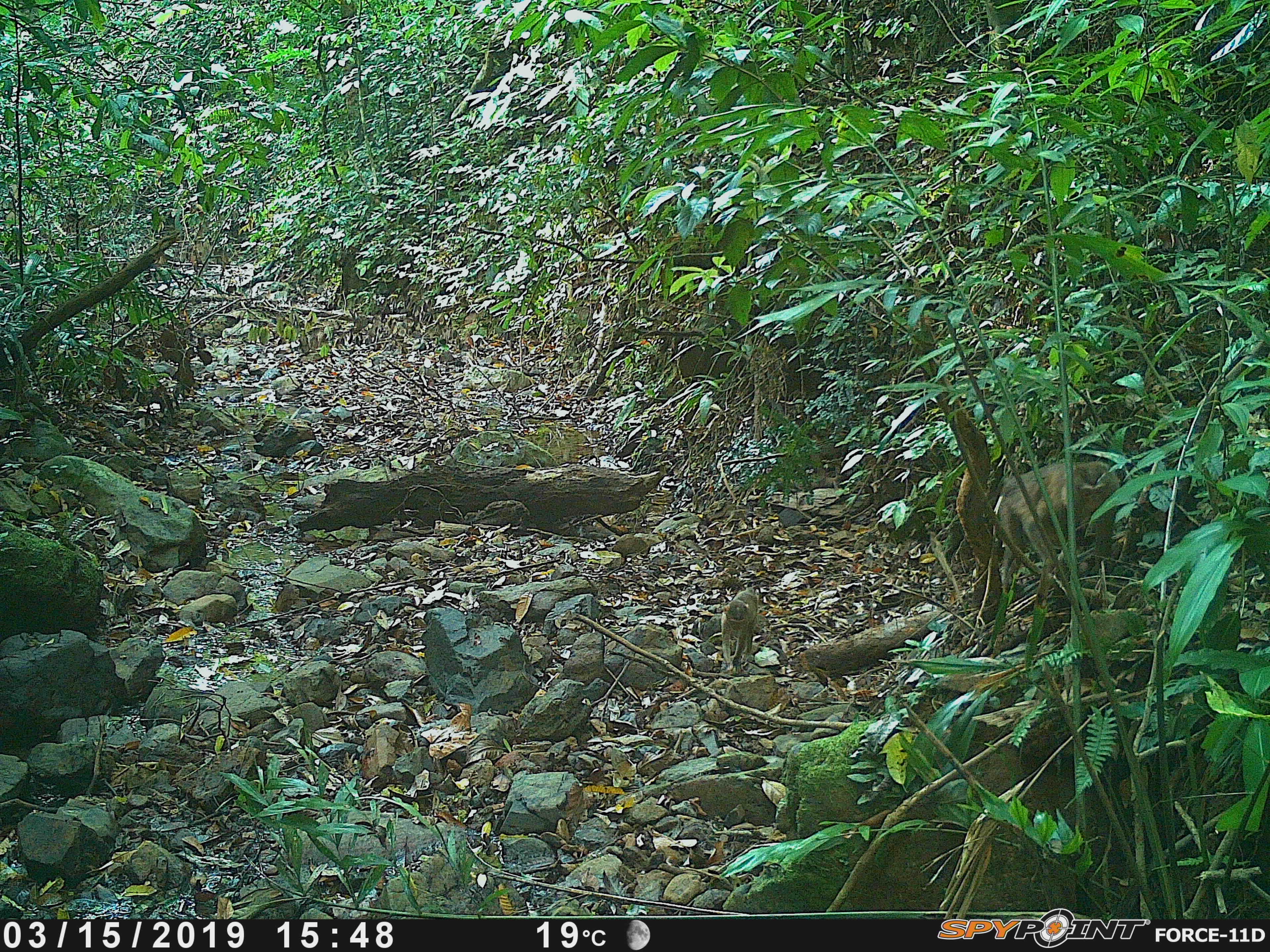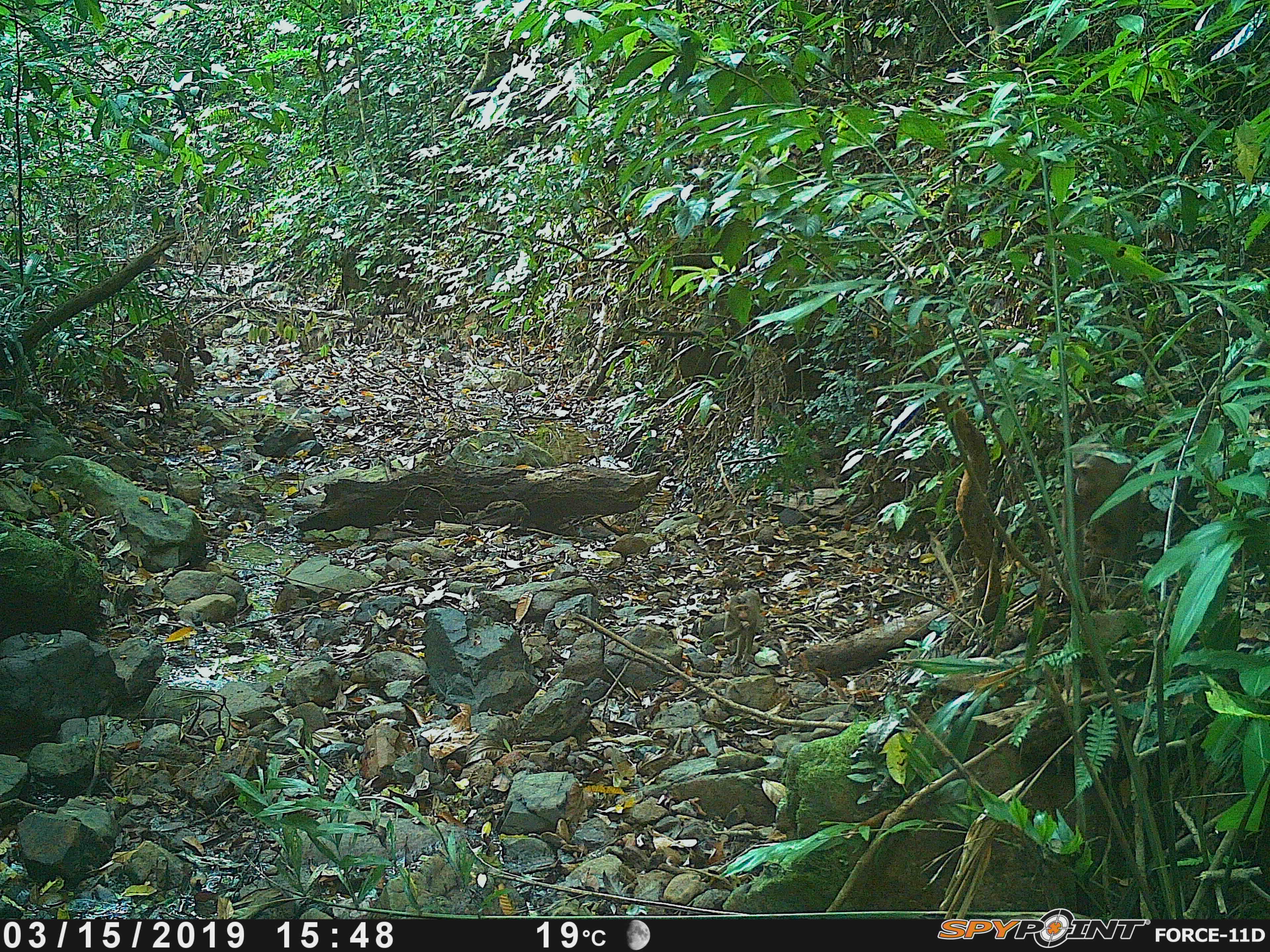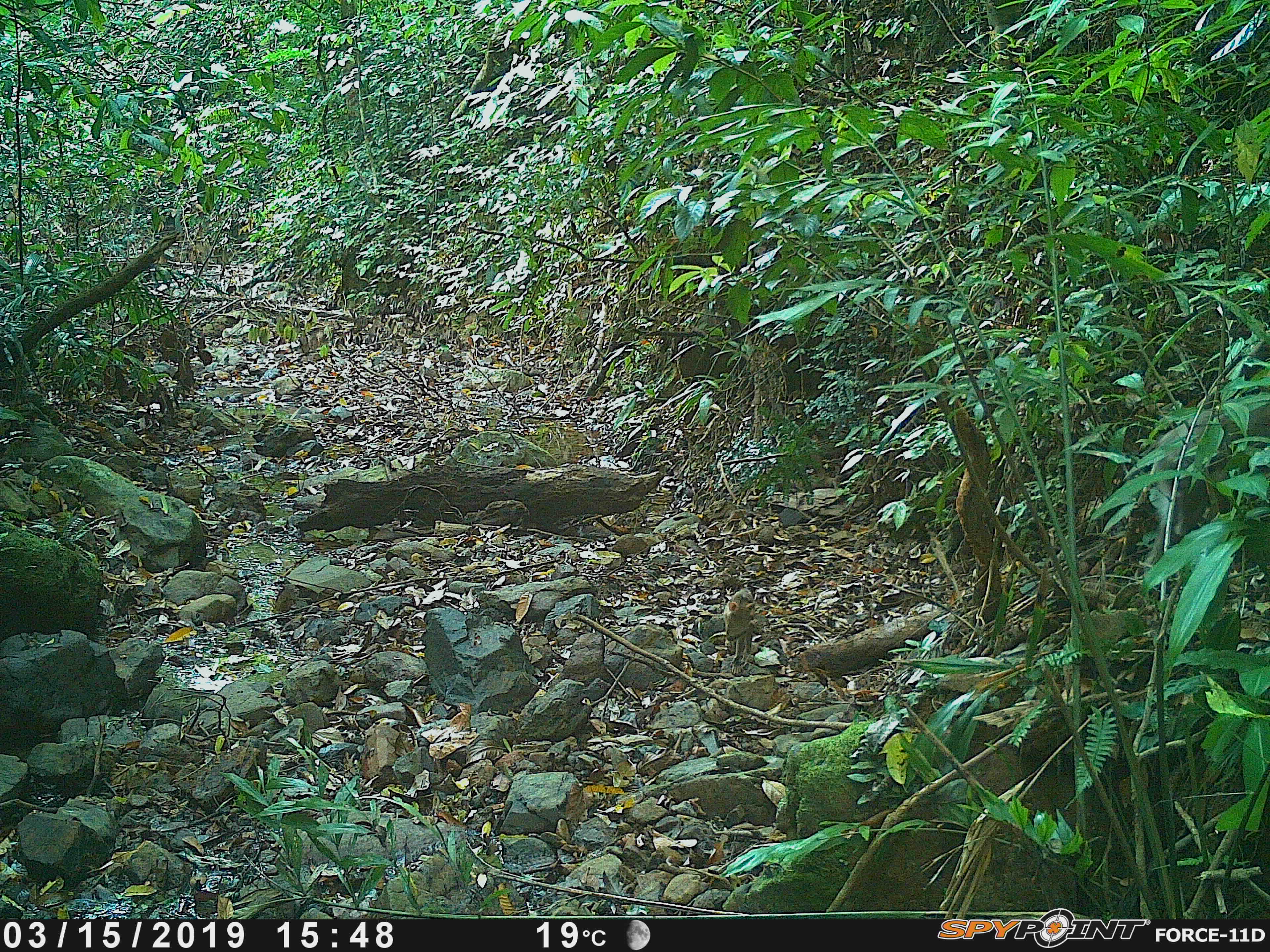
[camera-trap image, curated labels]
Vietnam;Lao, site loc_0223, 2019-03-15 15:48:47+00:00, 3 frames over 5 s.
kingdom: Animalia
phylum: Chordata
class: Mammalia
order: Primates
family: Cercopithecidae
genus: Macaca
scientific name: Macaca nemestrina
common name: pig-tailed macaque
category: pig tailed macaque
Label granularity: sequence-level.